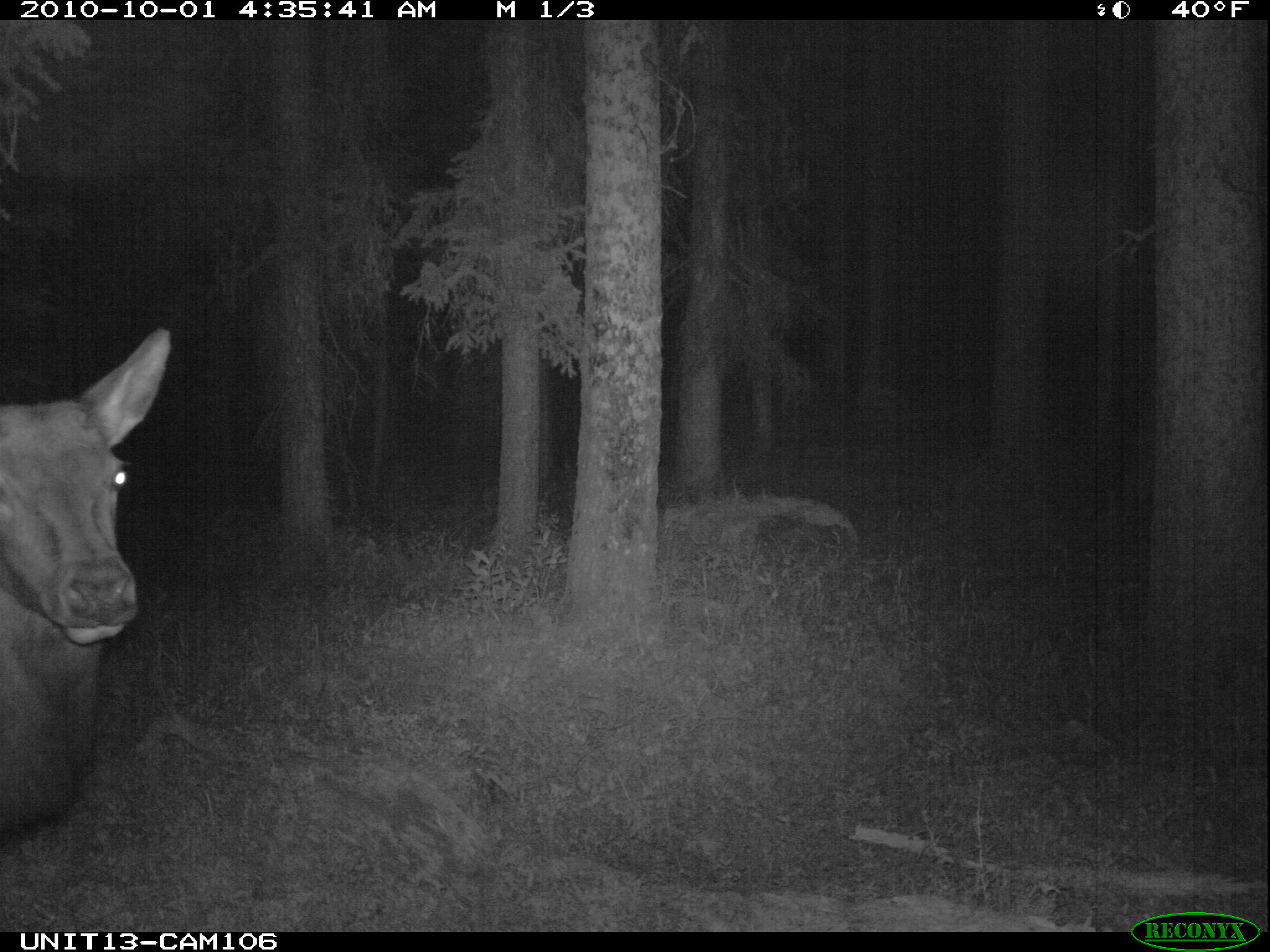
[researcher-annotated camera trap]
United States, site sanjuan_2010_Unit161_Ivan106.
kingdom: Animalia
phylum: Chordata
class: Mammalia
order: Artiodactyla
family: Cervidae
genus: Cervus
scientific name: Cervus elaphus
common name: red deer